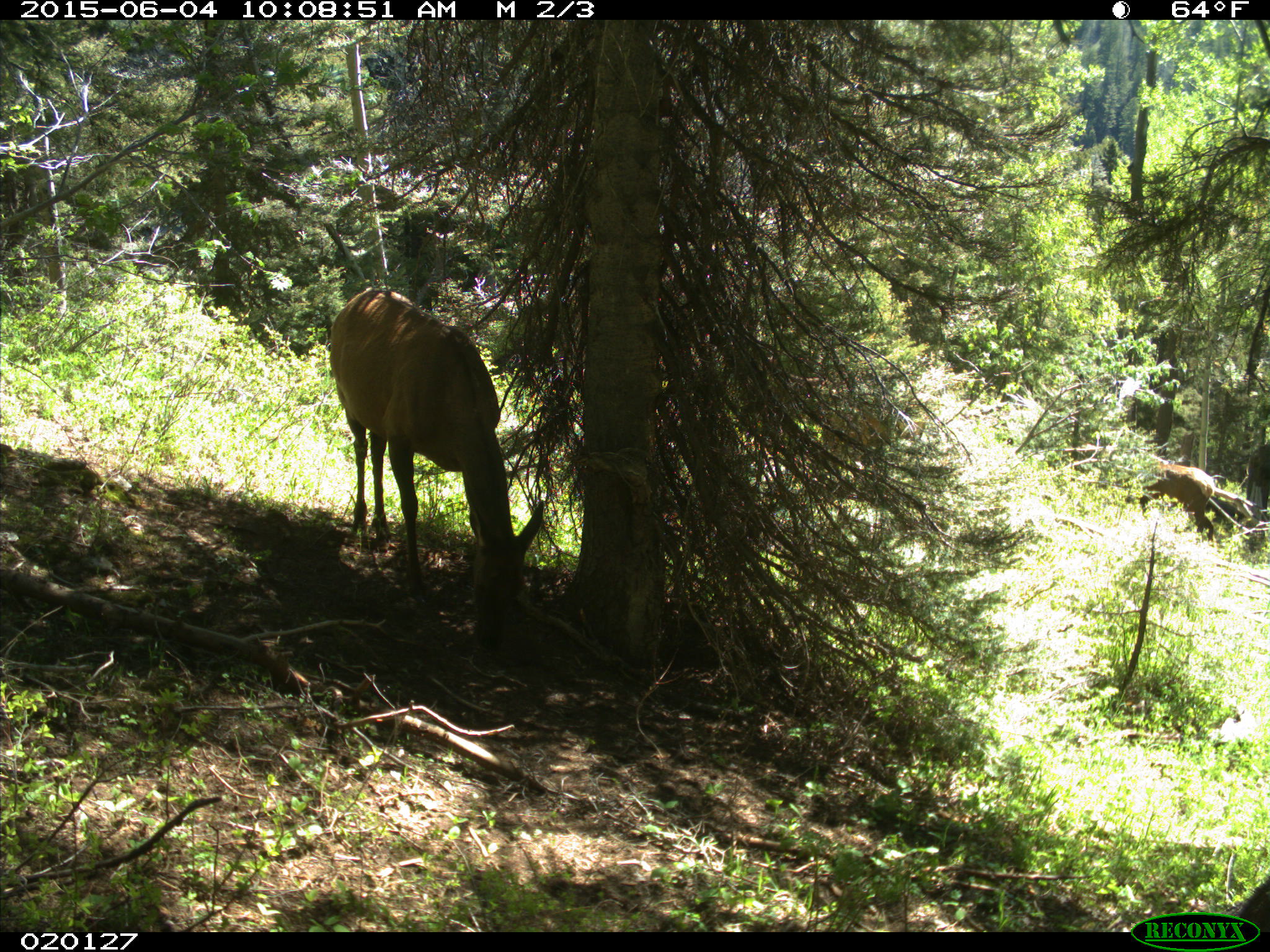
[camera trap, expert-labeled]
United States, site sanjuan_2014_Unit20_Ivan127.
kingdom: Animalia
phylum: Chordata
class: Mammalia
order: Artiodactyla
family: Cervidae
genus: Cervus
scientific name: Cervus elaphus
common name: red deer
Cervus elaphus (red deer).